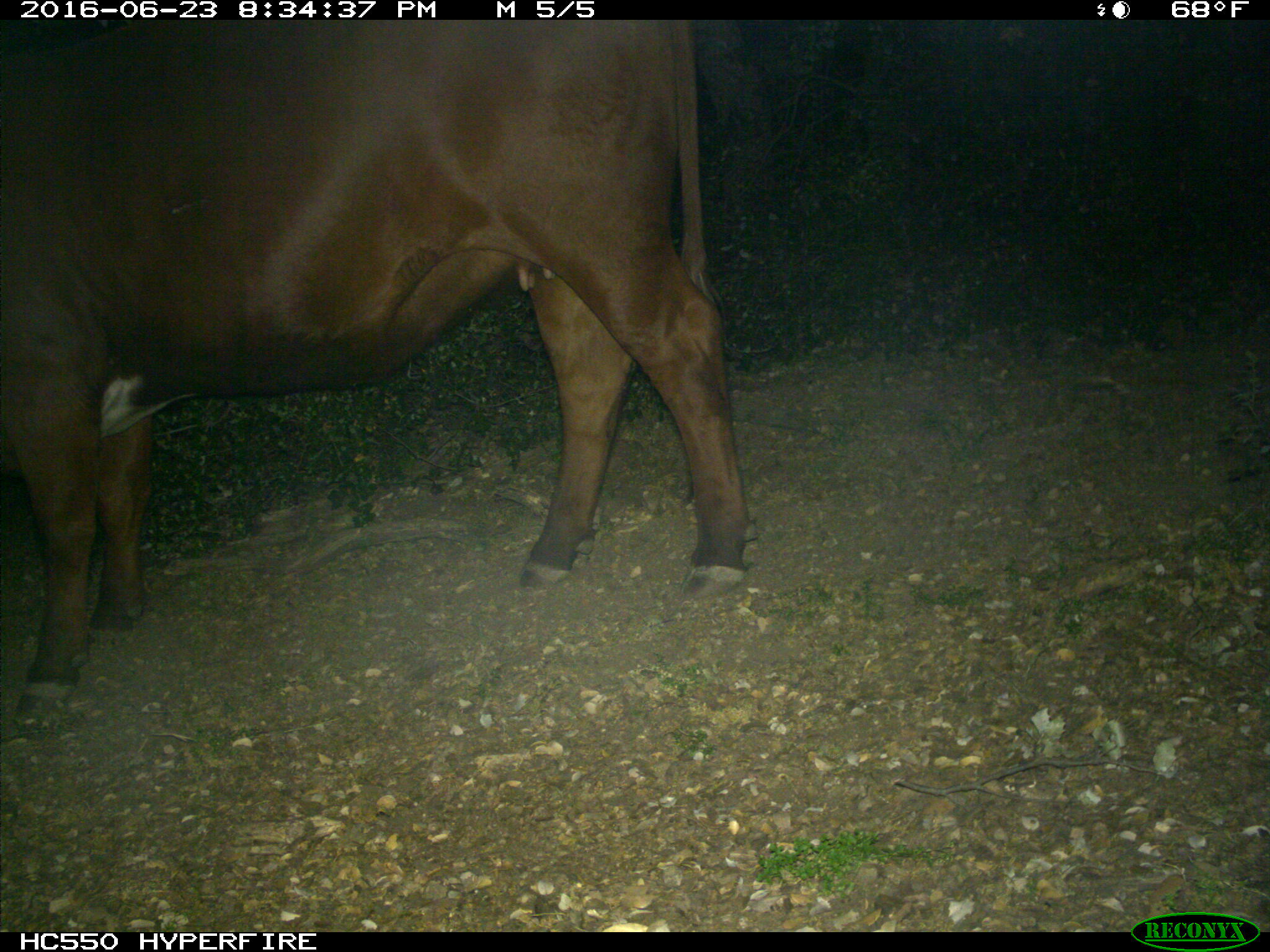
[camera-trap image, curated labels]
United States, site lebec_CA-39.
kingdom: Animalia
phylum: Chordata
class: Mammalia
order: Artiodactyla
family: Bovidae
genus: Bos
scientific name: Bos taurus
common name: domestic cow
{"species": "Bos taurus (domestic cow)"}